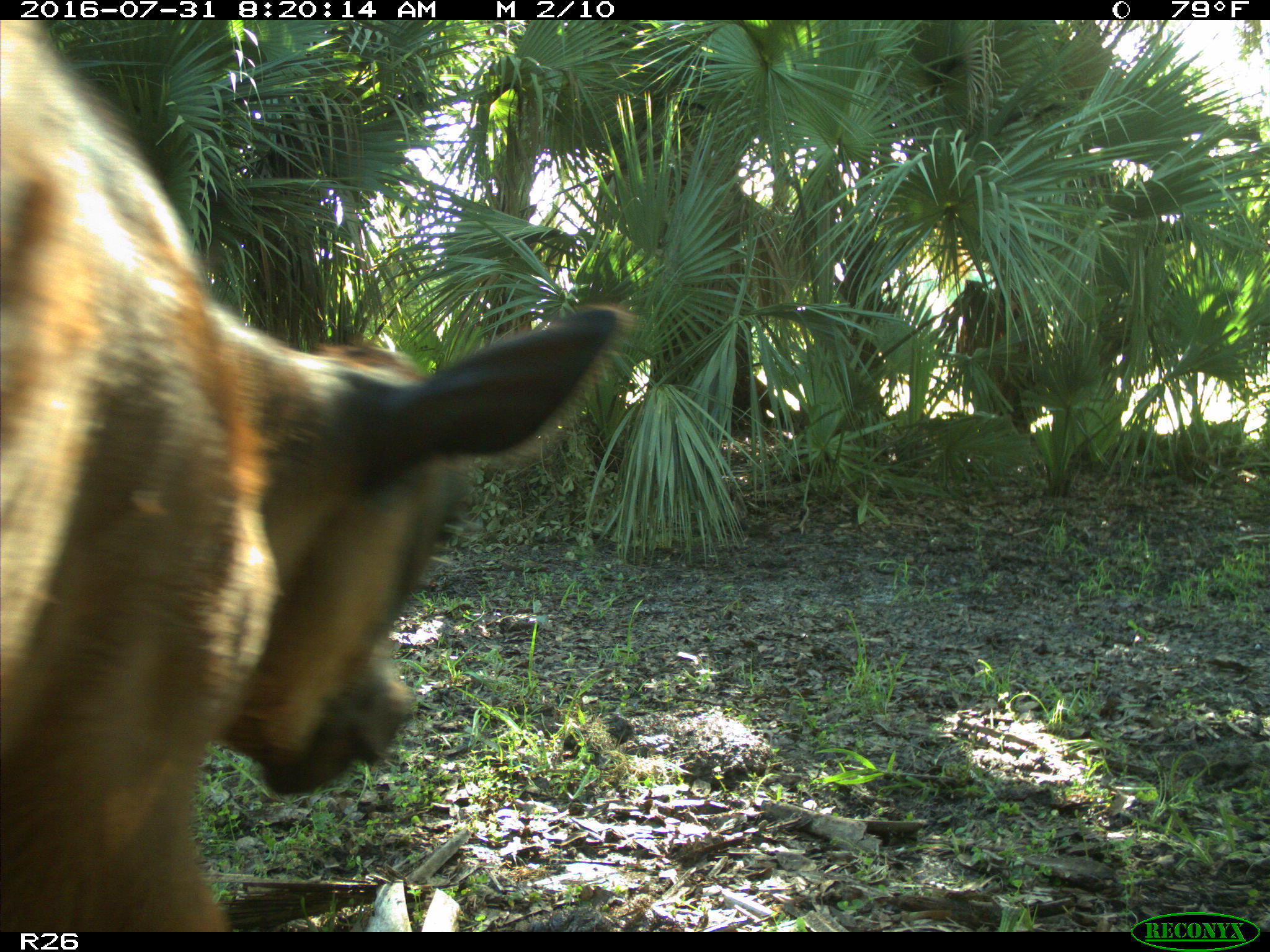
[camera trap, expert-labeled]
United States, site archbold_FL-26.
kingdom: Animalia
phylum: Chordata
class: Mammalia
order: Artiodactyla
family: Bovidae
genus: Bos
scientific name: Bos taurus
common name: domestic cow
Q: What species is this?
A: Bos taurus (domestic cow).